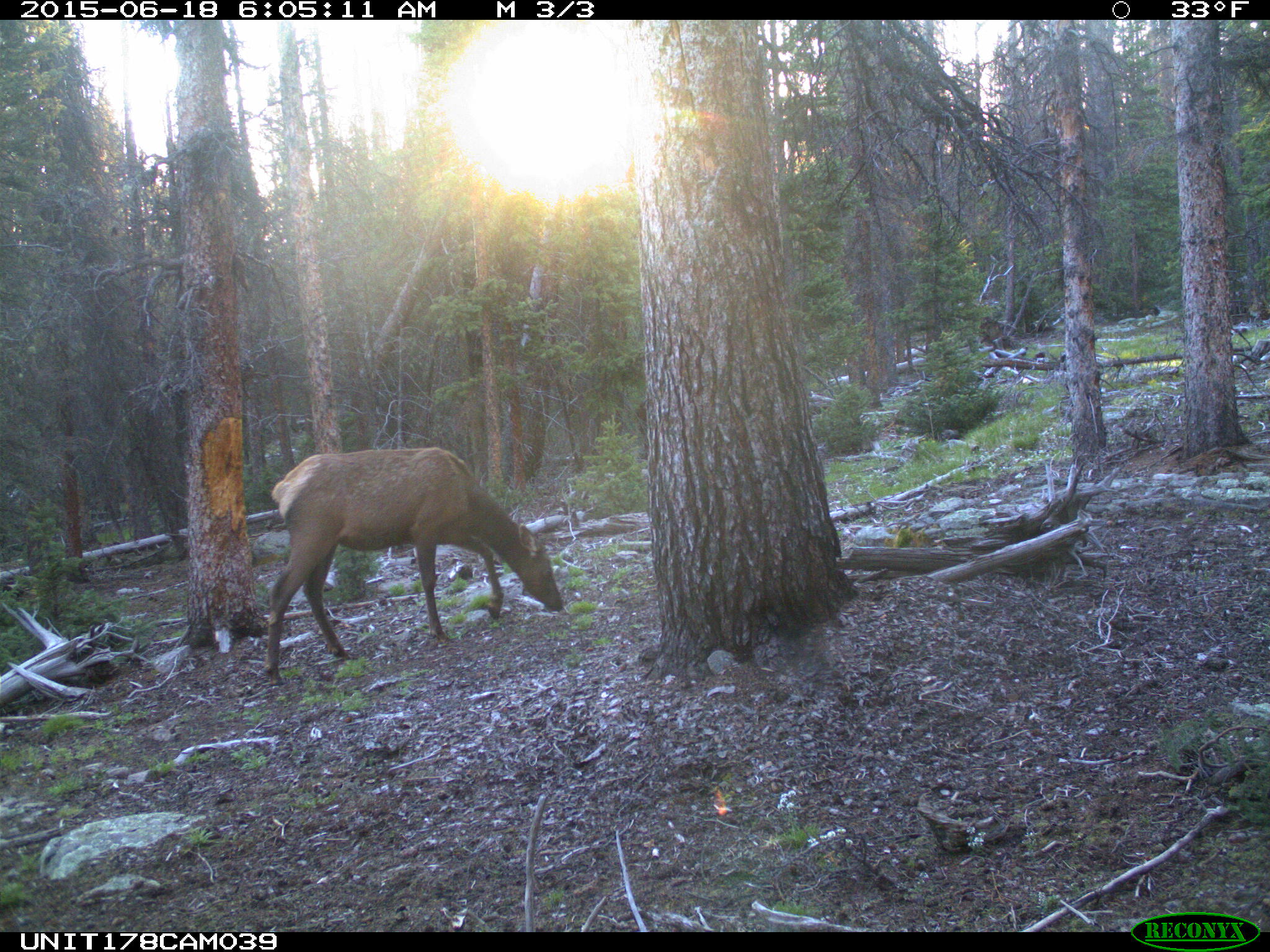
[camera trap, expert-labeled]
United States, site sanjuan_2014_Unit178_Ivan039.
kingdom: Animalia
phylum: Chordata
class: Mammalia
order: Artiodactyla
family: Cervidae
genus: Cervus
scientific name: Cervus elaphus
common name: red deer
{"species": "Cervus elaphus (red deer)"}